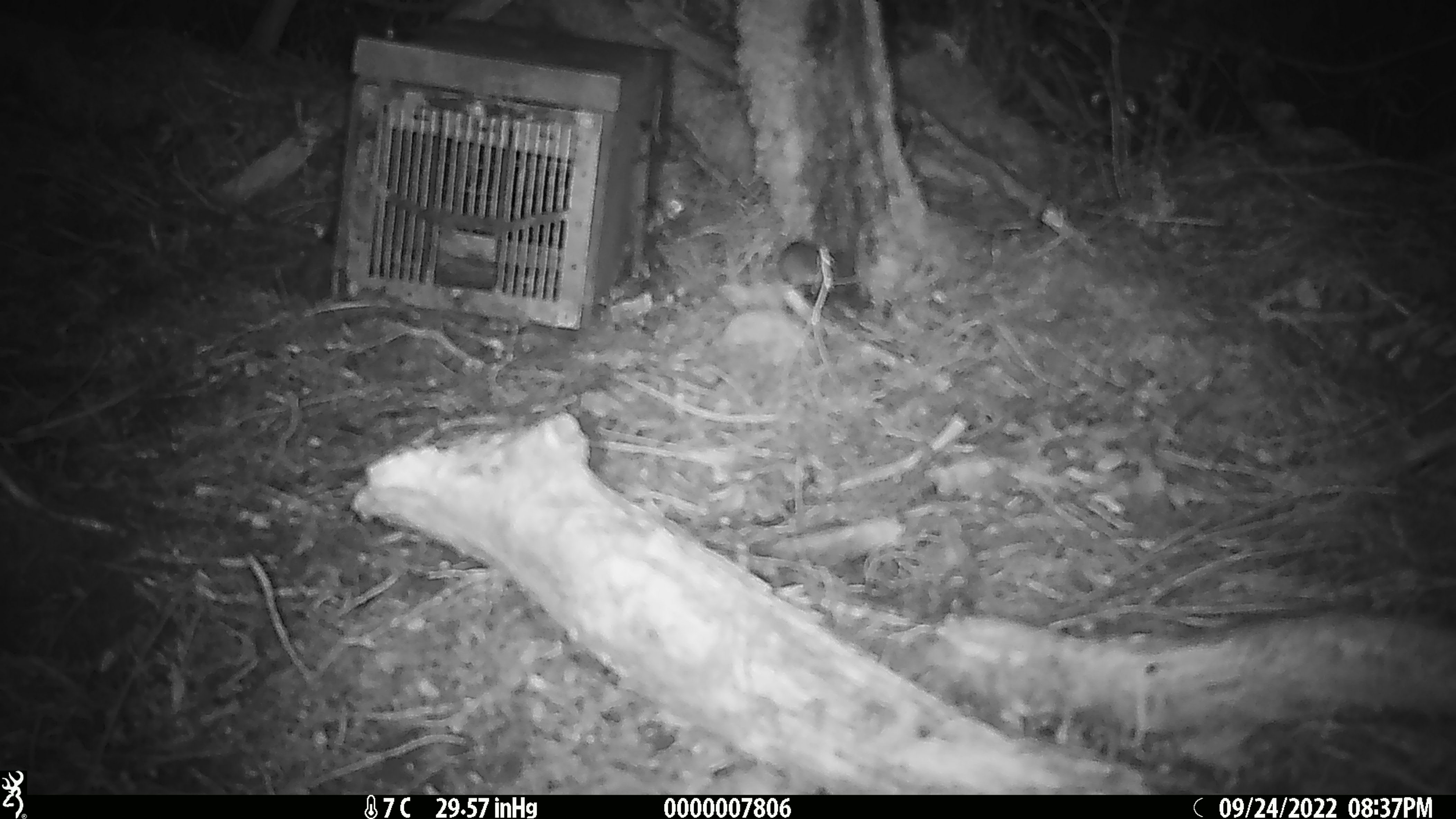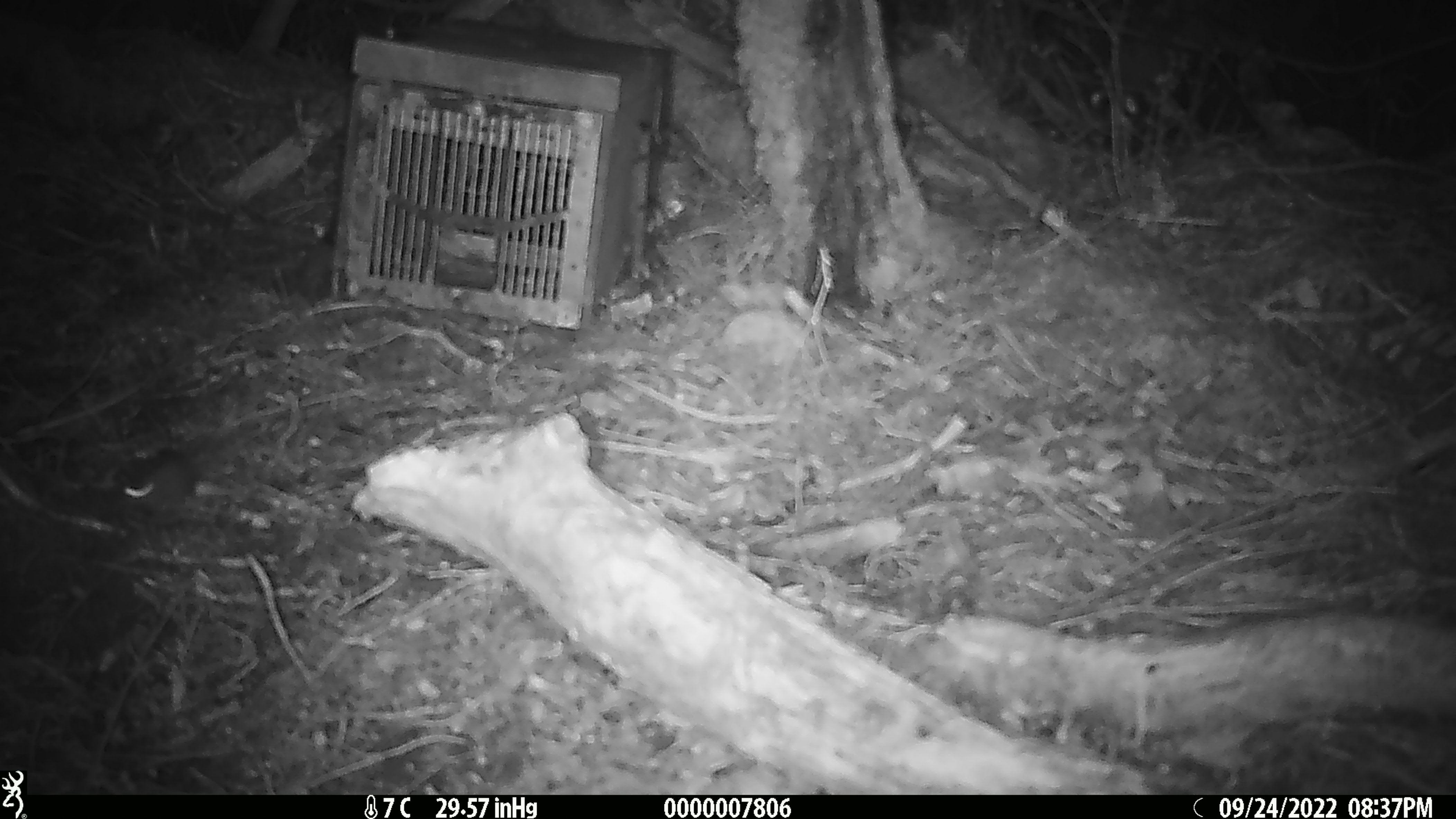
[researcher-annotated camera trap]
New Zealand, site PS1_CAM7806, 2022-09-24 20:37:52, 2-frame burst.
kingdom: Animalia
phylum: Chordata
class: Mammalia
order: Rodentia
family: Muridae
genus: Mus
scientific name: Mus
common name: mouse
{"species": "mouse (Mus)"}